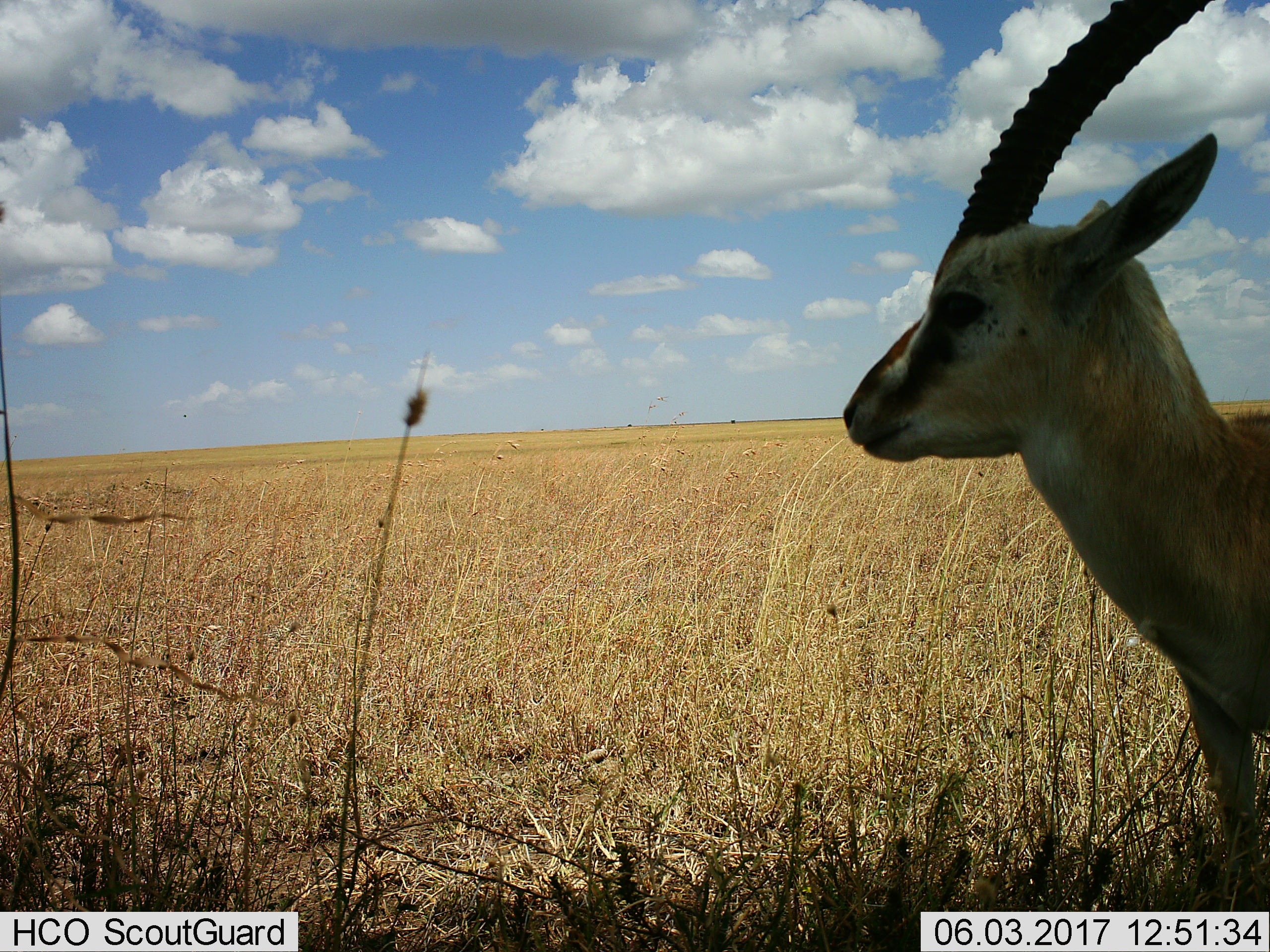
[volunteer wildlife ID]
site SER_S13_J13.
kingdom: Animalia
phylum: Chordata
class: Mammalia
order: Artiodactyla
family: Bovidae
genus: Eudorcas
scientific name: Eudorcas thomsonii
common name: thomson's gazelle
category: gazellethomsons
Gazellethomsons (thomson's gazelle) (Eudorcas thomsonii), count 1. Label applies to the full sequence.